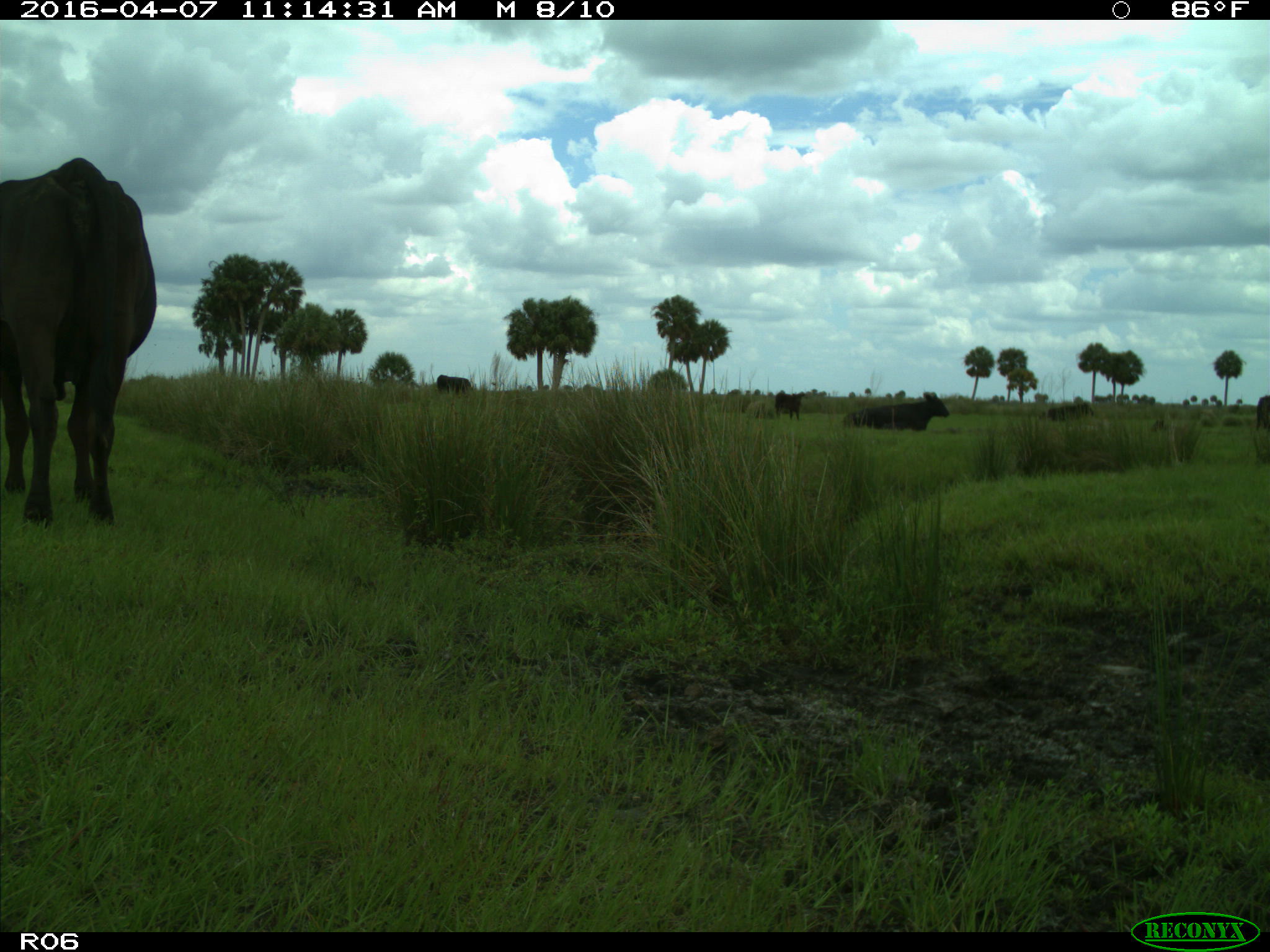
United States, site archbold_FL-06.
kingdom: Animalia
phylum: Chordata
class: Mammalia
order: Artiodactyla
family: Bovidae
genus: Bos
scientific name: Bos taurus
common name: domestic cow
Bos taurus (domestic cow).